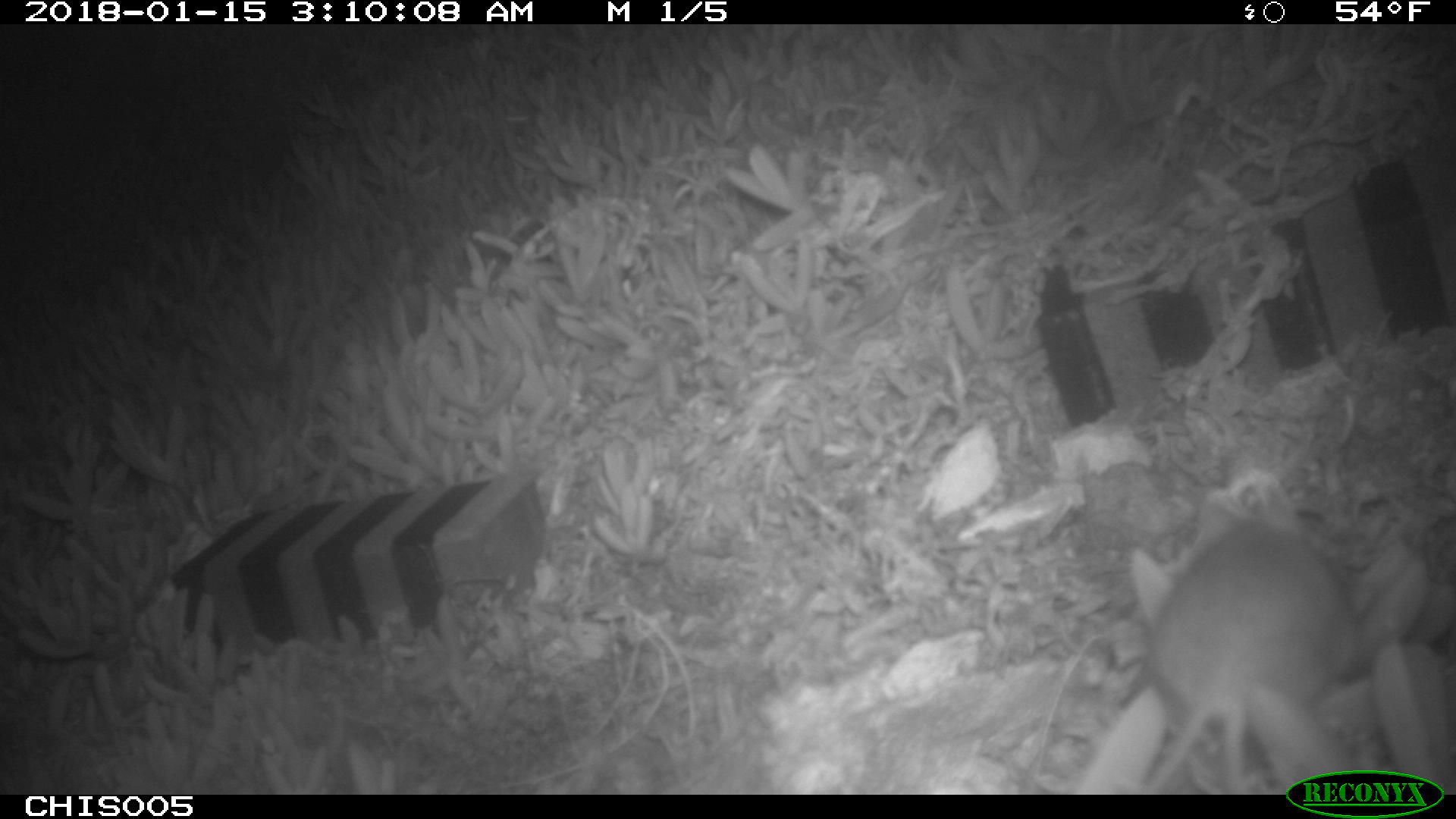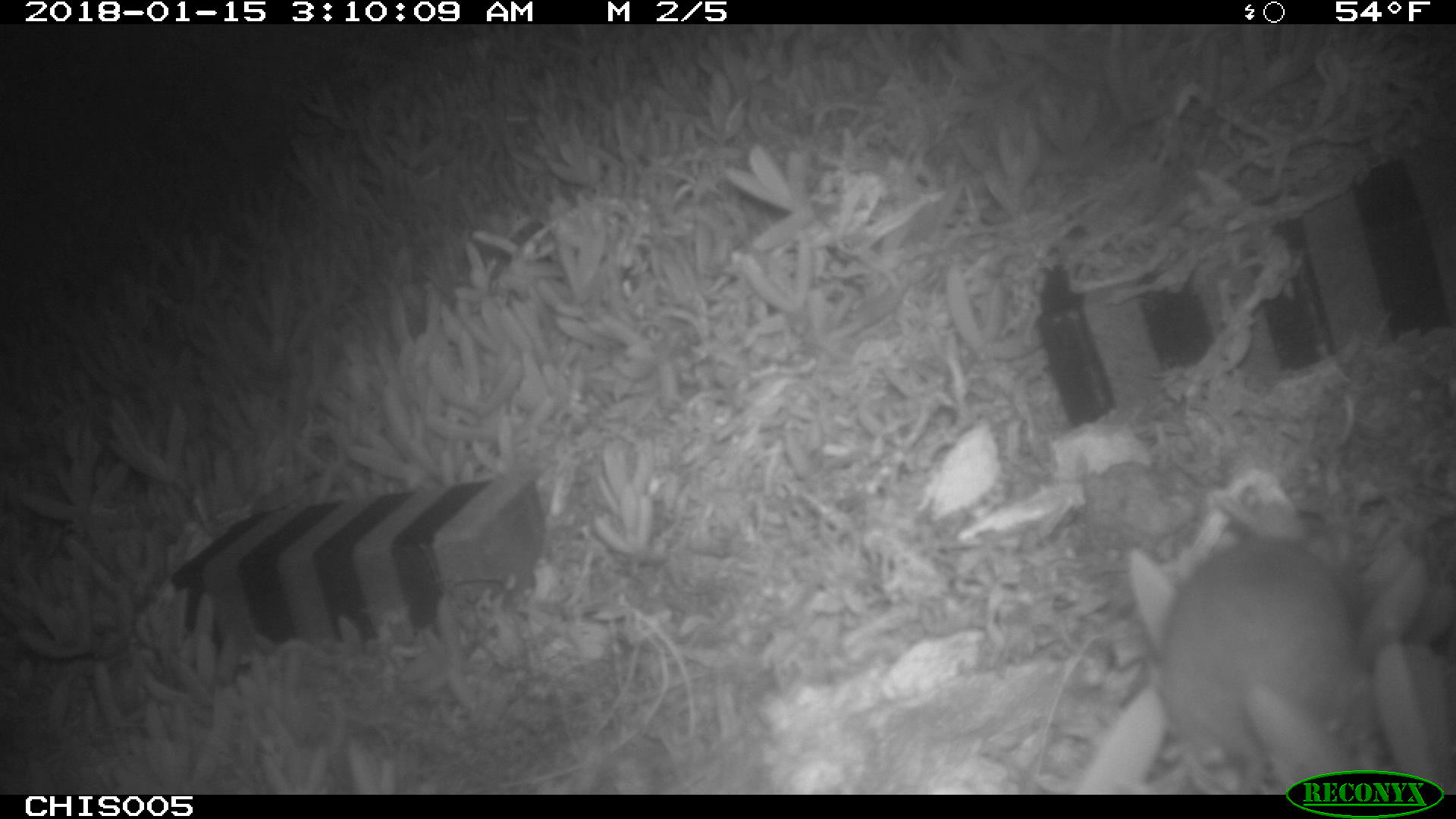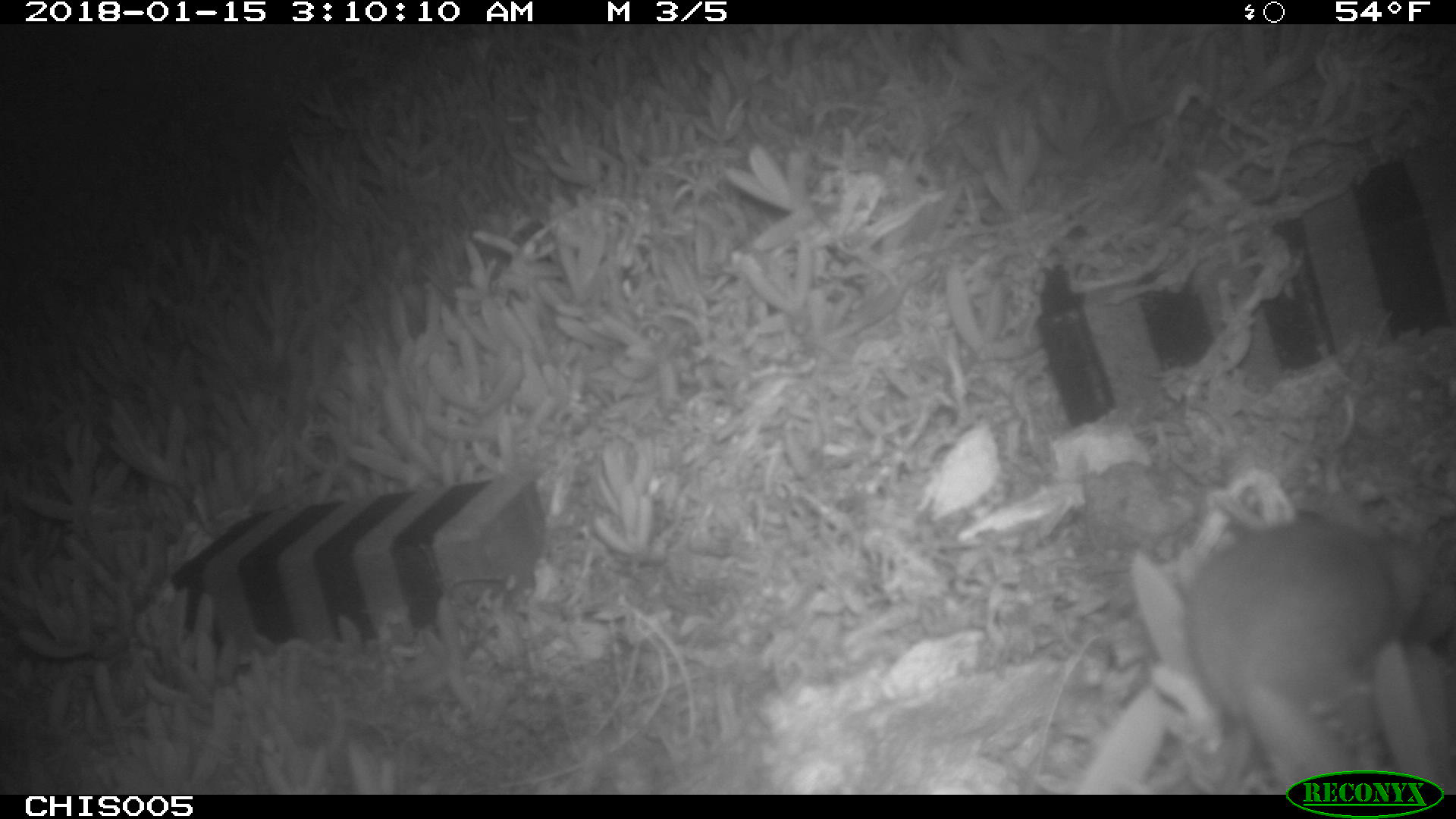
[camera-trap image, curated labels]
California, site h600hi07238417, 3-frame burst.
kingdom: Animalia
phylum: Chordata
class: Mammalia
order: Rodentia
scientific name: Rodentia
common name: rodent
Rodent (Rodentia).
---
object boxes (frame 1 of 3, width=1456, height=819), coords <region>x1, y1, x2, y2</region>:
rodent: <region>1131, 495, 1350, 792</region>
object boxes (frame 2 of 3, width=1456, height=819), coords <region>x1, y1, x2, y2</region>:
rodent: <region>1160, 535, 1354, 794</region>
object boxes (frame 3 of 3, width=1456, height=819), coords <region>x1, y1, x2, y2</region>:
rodent: <region>1185, 521, 1455, 795</region>